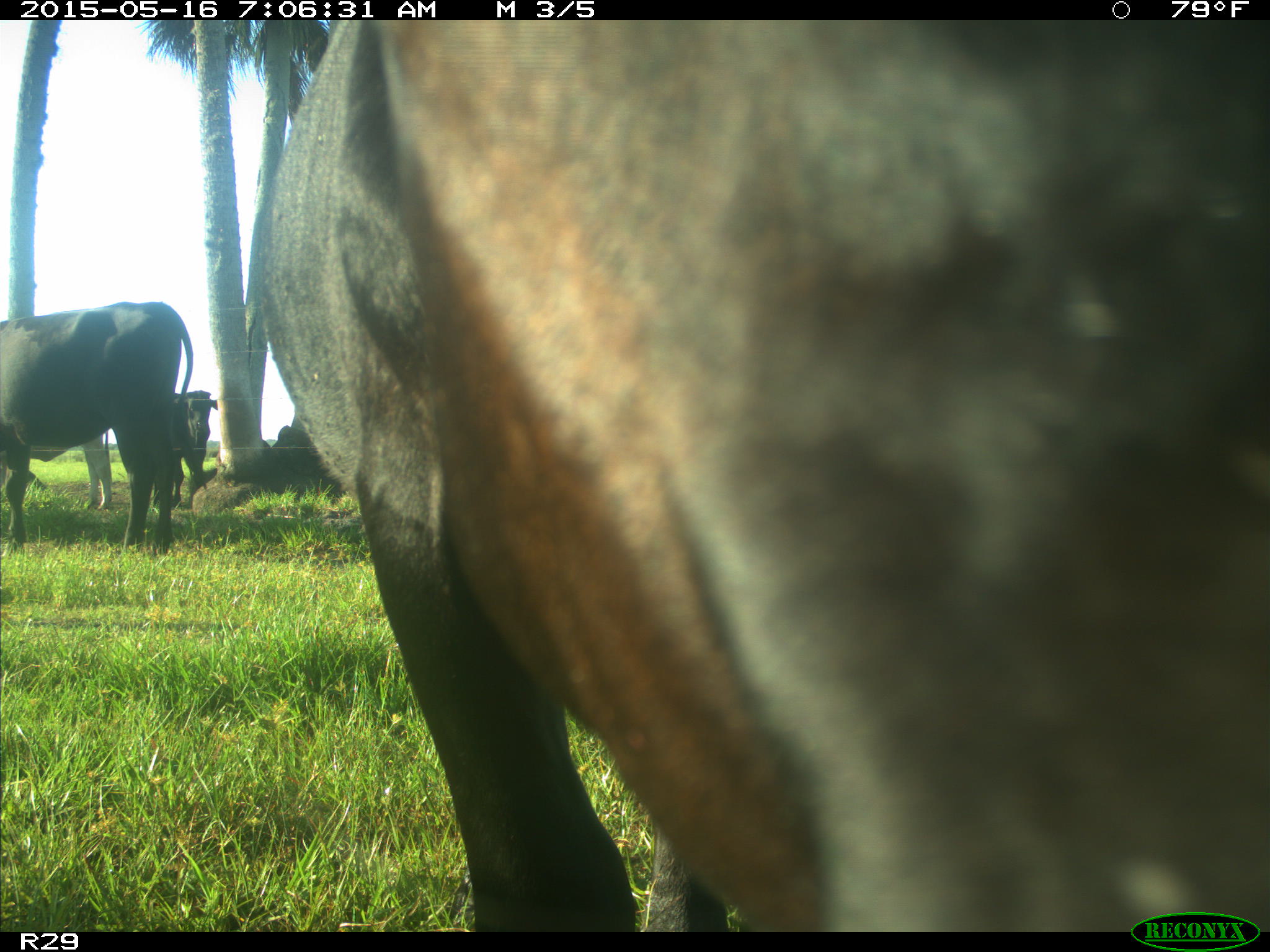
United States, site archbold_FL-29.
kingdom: Animalia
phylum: Chordata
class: Mammalia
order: Artiodactyla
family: Bovidae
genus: Bos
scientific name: Bos taurus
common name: domestic cow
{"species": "Bos taurus (domestic cow)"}